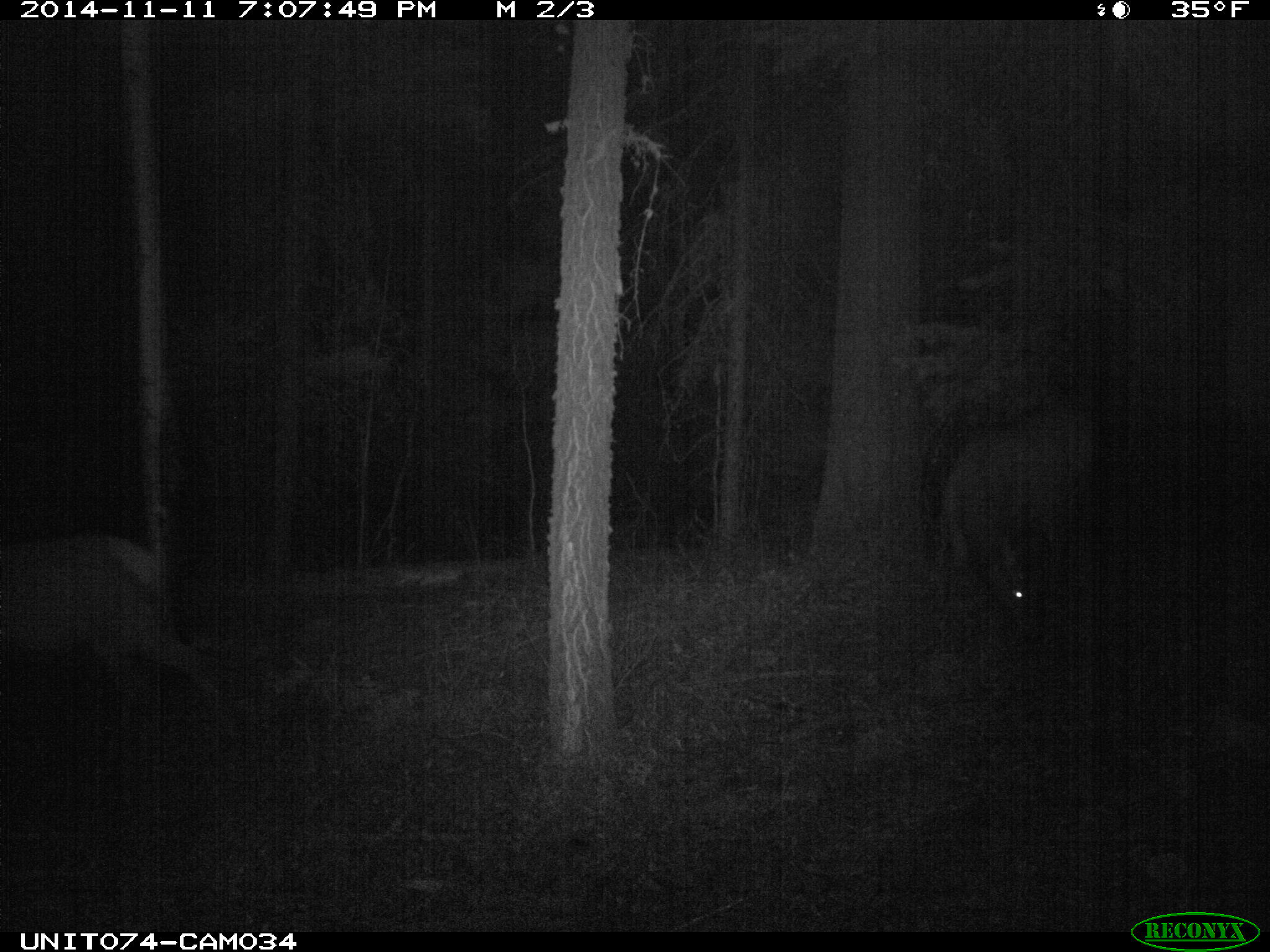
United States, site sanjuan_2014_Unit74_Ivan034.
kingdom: Animalia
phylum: Chordata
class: Mammalia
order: Artiodactyla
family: Cervidae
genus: Cervus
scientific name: Cervus elaphus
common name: red deer